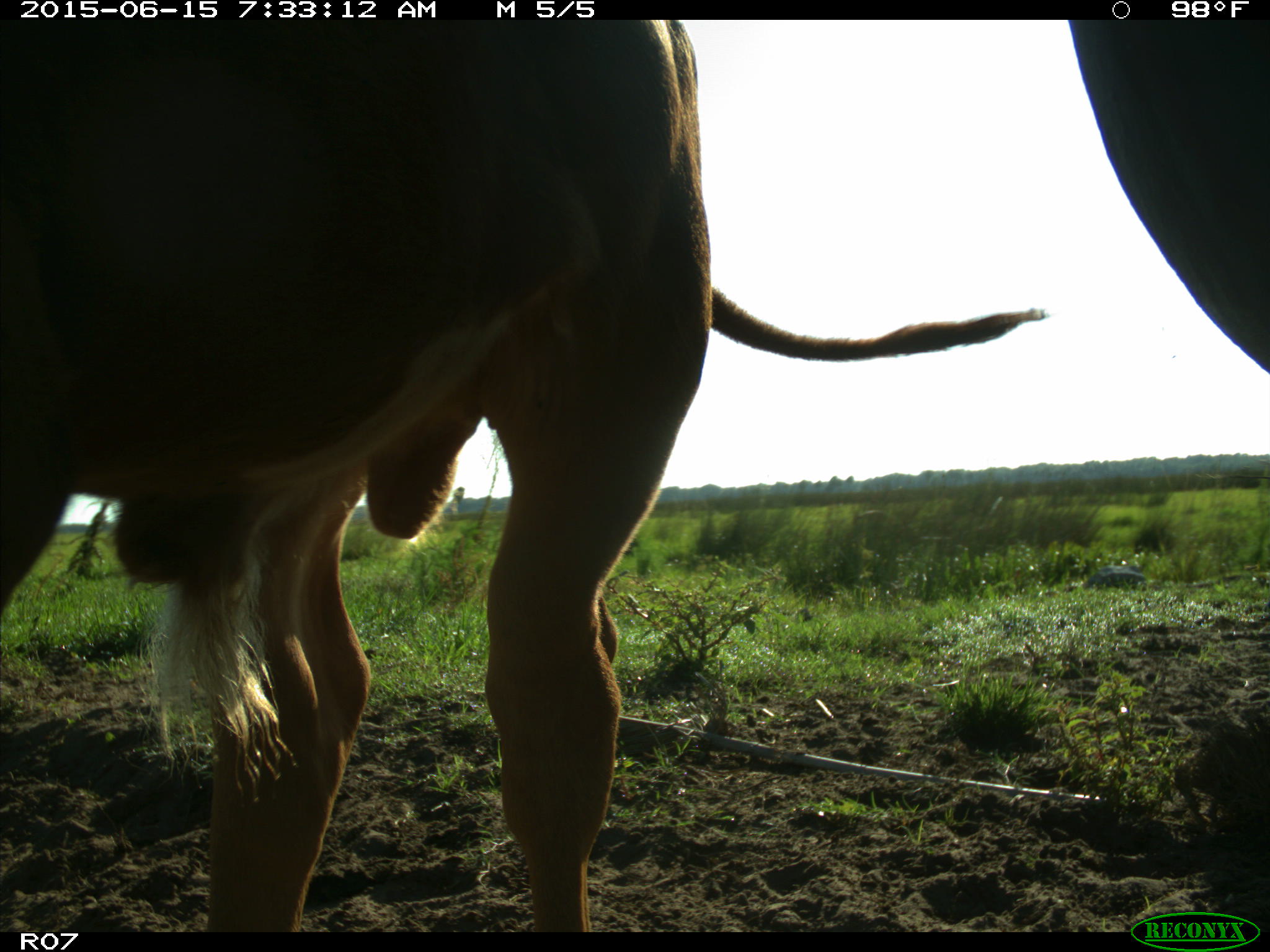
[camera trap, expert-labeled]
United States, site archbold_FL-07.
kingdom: Animalia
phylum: Chordata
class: Mammalia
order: Artiodactyla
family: Bovidae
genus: Bos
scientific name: Bos taurus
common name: domestic cow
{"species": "Bos taurus (domestic cow)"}